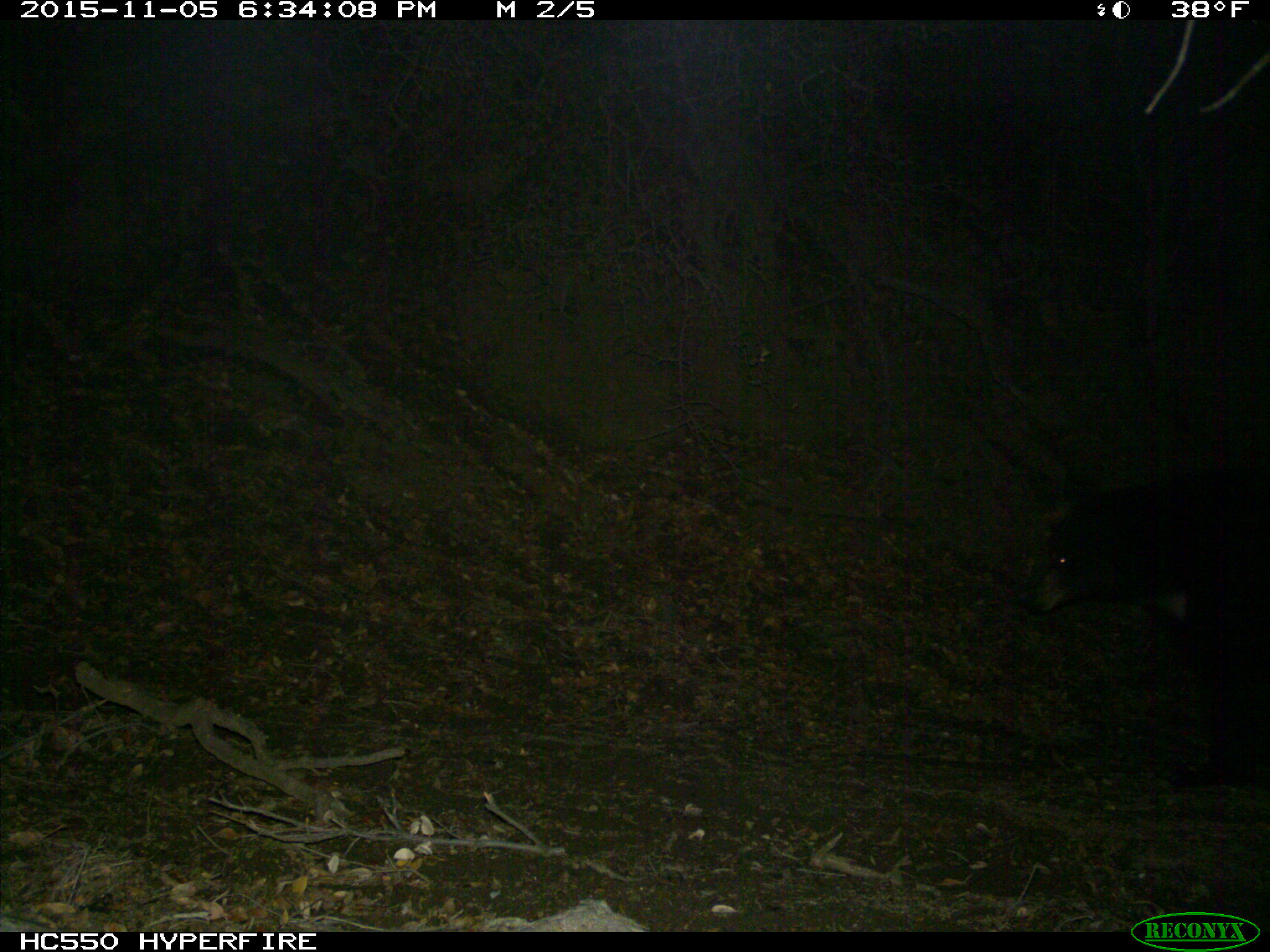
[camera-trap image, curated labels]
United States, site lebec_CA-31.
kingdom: Animalia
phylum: Chordata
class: Mammalia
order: Carnivora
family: Ursidae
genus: Ursus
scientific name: Ursus americanus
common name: american black bear